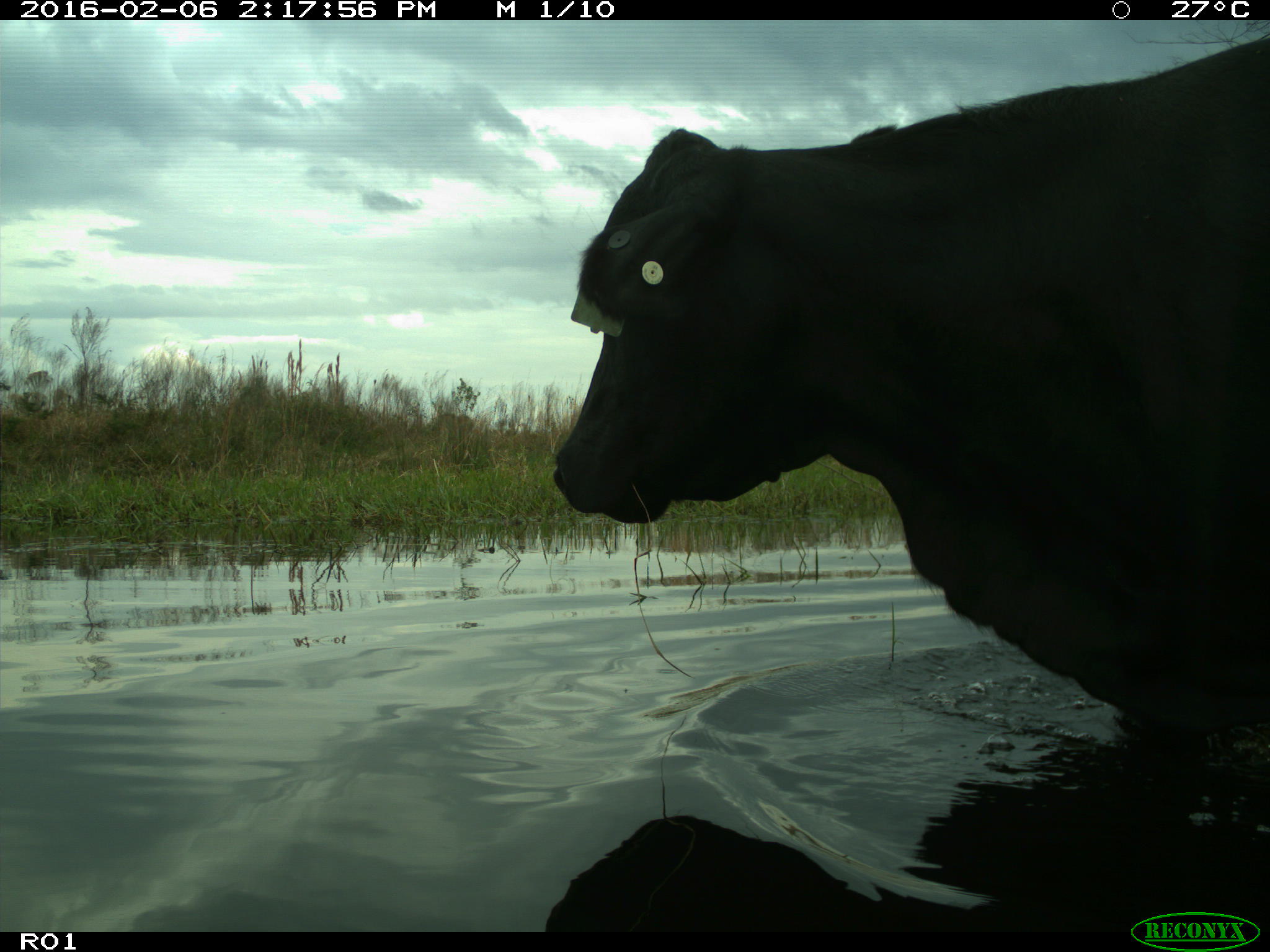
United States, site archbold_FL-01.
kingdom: Animalia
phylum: Chordata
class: Mammalia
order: Artiodactyla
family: Bovidae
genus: Bos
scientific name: Bos taurus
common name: domestic cow